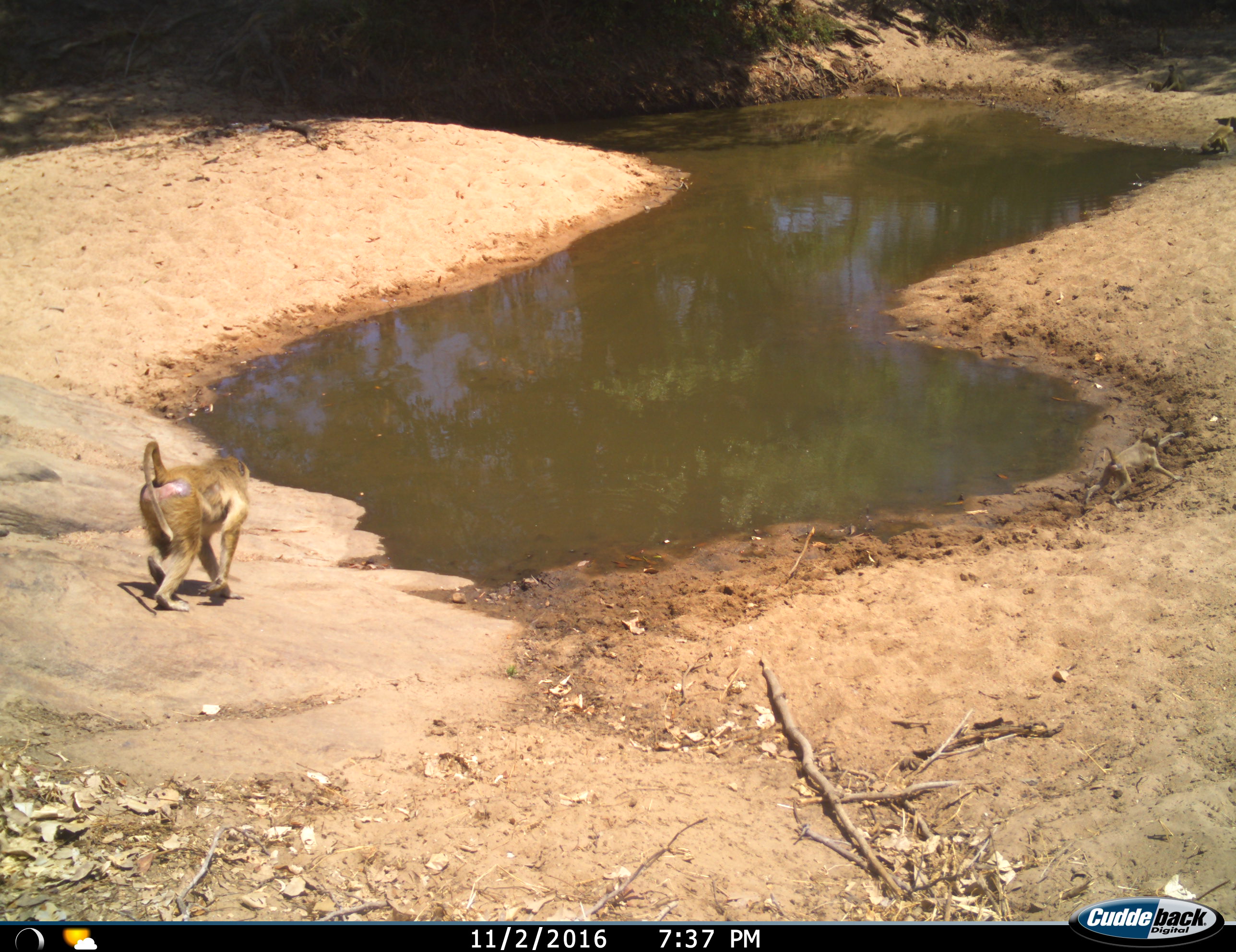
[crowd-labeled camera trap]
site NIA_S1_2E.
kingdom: Animalia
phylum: Chordata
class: Mammalia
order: Primates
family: Cercopithecidae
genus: Papio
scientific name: Papio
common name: baboon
Baboon (Papio), count 2. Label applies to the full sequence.